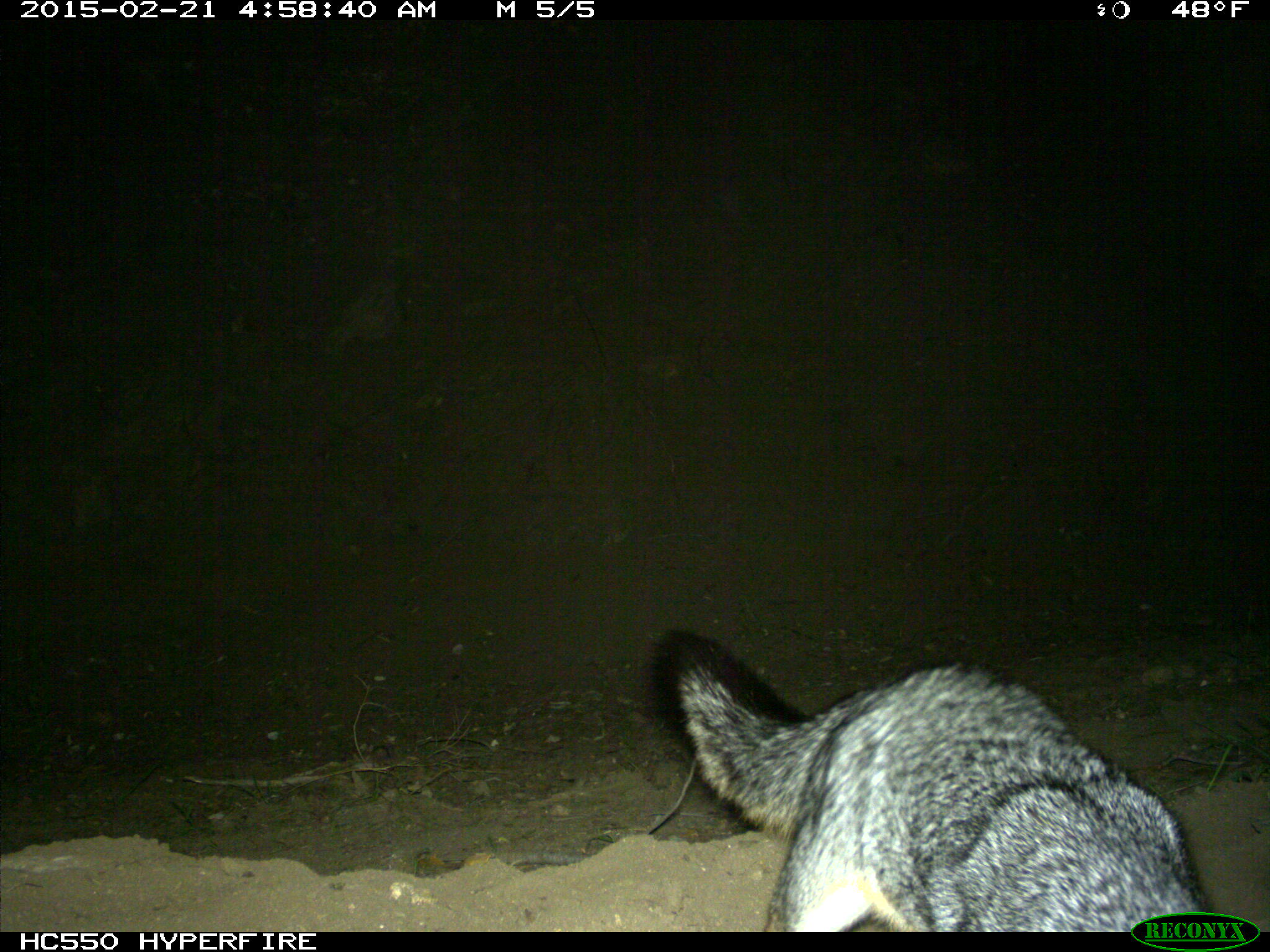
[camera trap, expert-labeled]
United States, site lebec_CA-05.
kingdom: Animalia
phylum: Chordata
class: Mammalia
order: Carnivora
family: Canidae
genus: Urocyon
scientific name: Urocyon cinereoargenteus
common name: gray fox